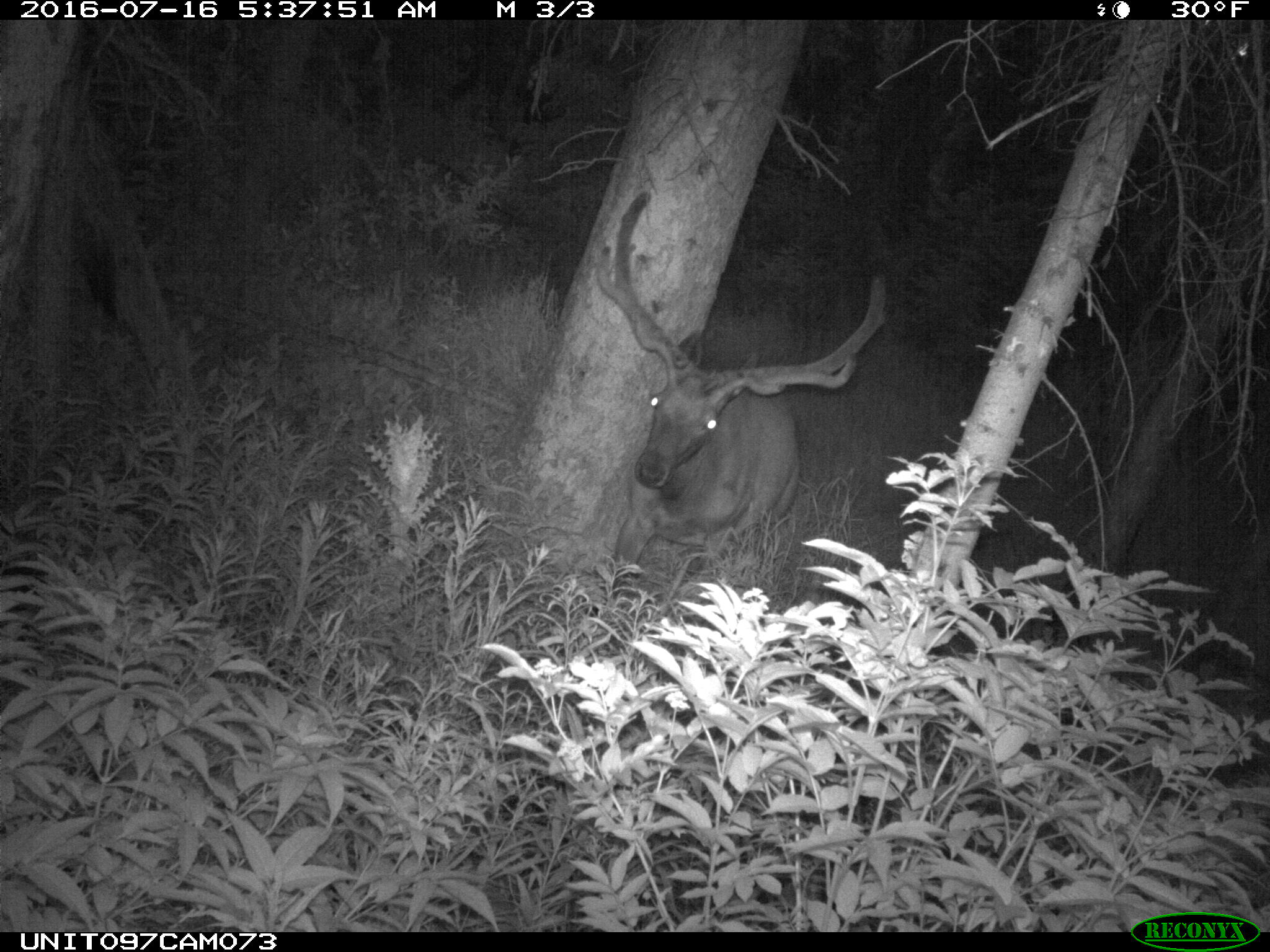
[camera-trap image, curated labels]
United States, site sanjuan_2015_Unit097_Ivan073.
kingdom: Animalia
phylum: Chordata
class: Mammalia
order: Artiodactyla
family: Cervidae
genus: Cervus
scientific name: Cervus elaphus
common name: red deer